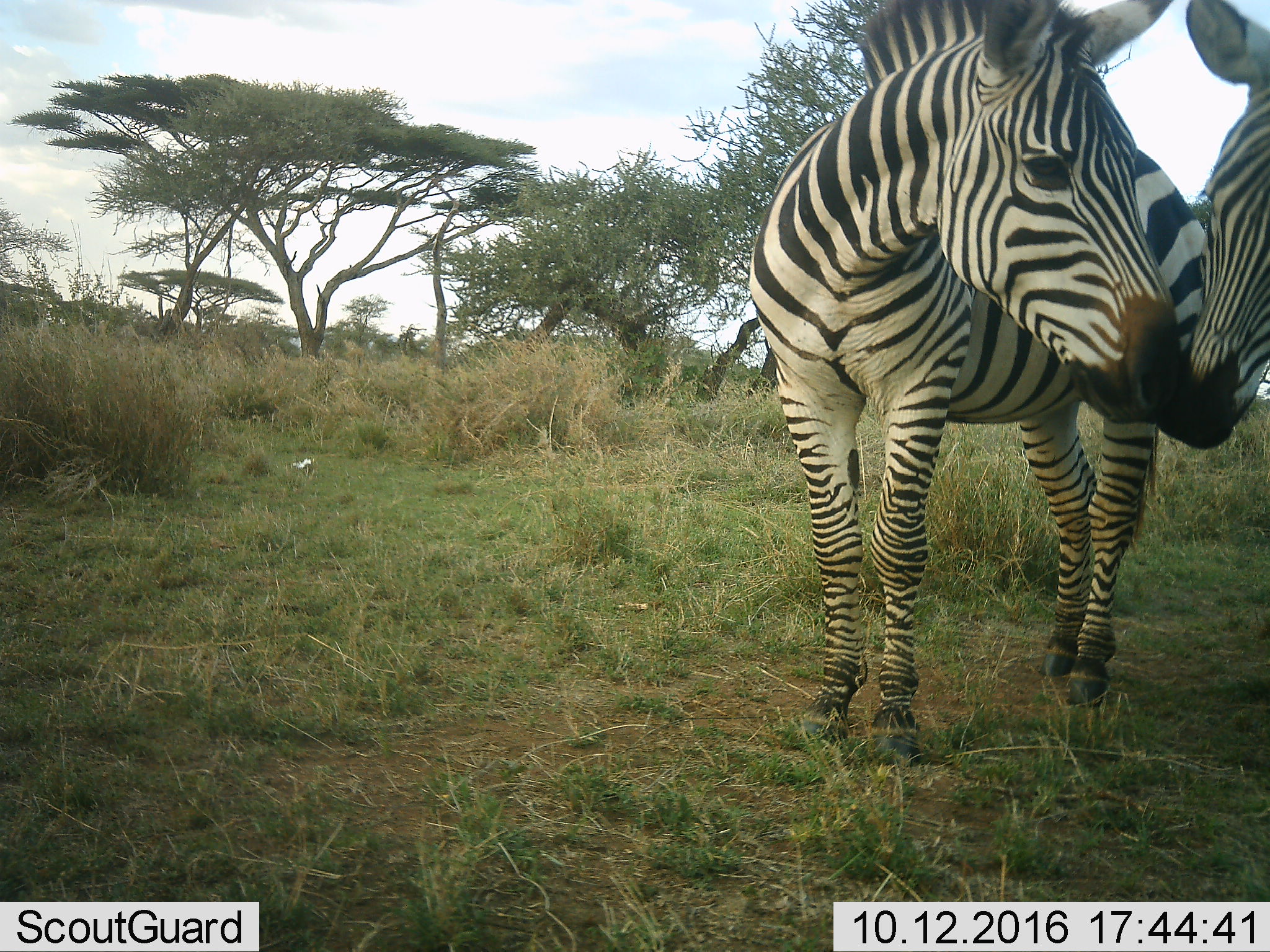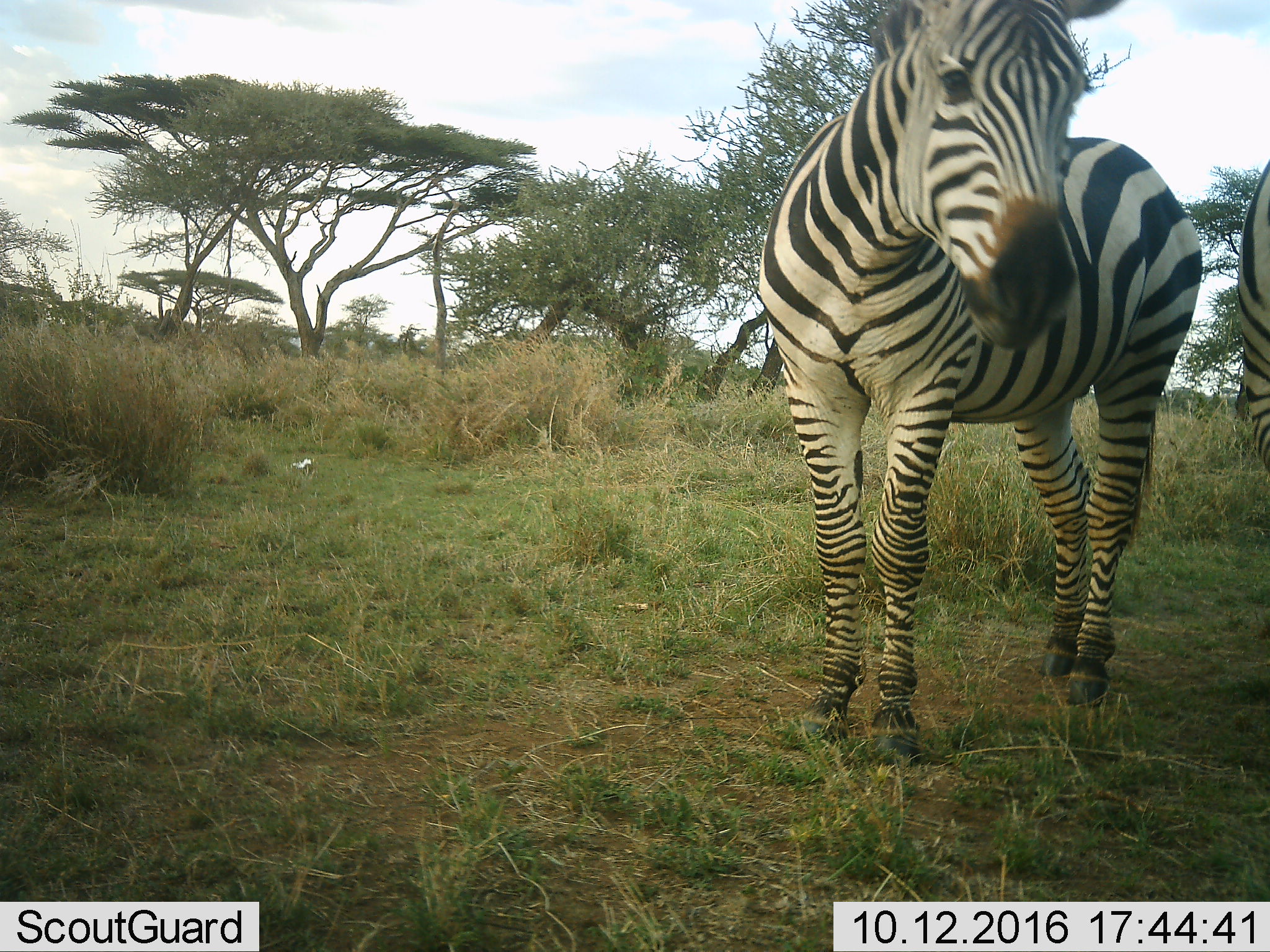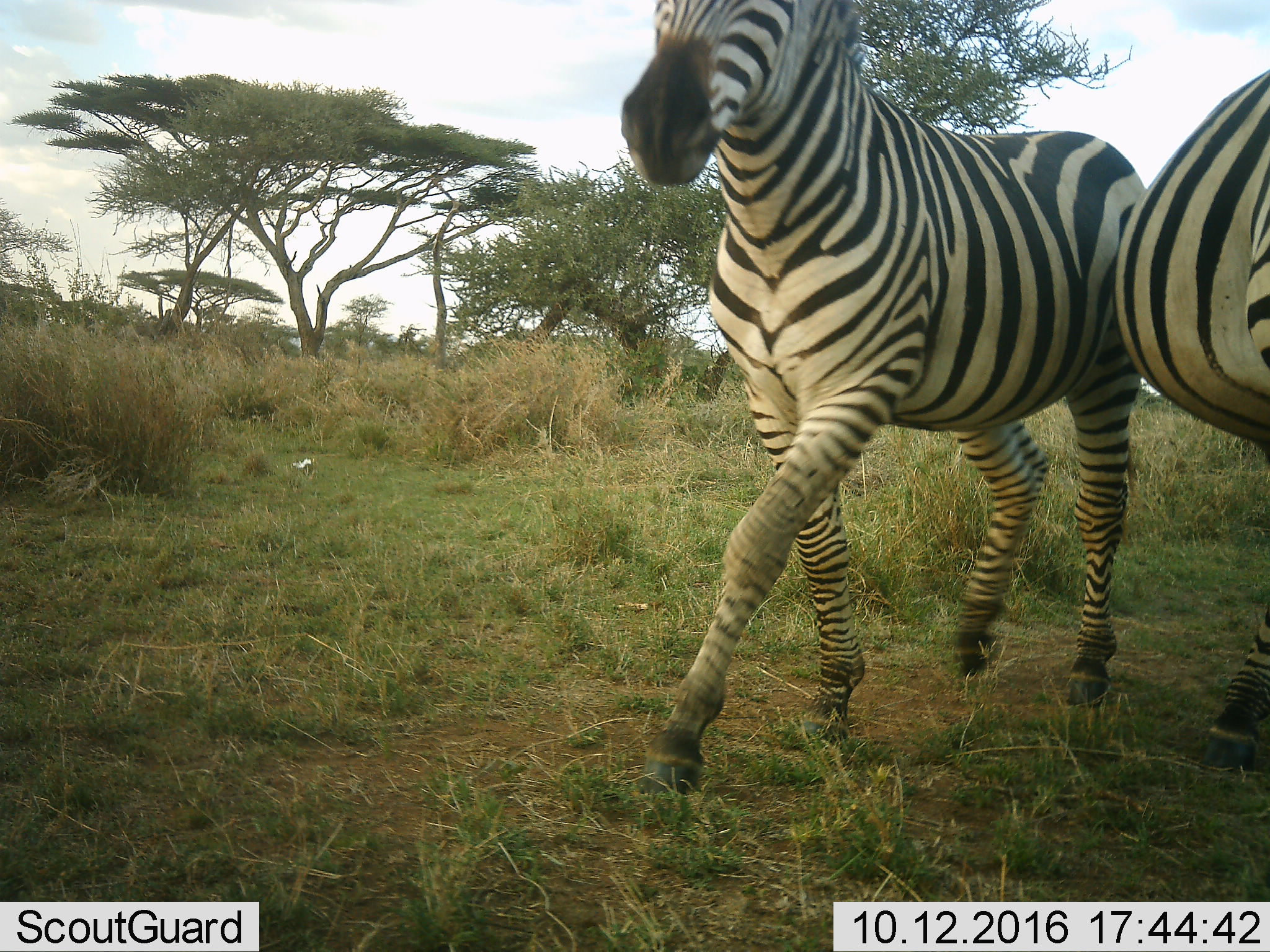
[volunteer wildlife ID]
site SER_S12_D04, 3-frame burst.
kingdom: Animalia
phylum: Chordata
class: Mammalia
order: Perissodactyla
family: Equidae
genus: Equus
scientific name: Equus quagga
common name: plains zebra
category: zebraplains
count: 2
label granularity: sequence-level